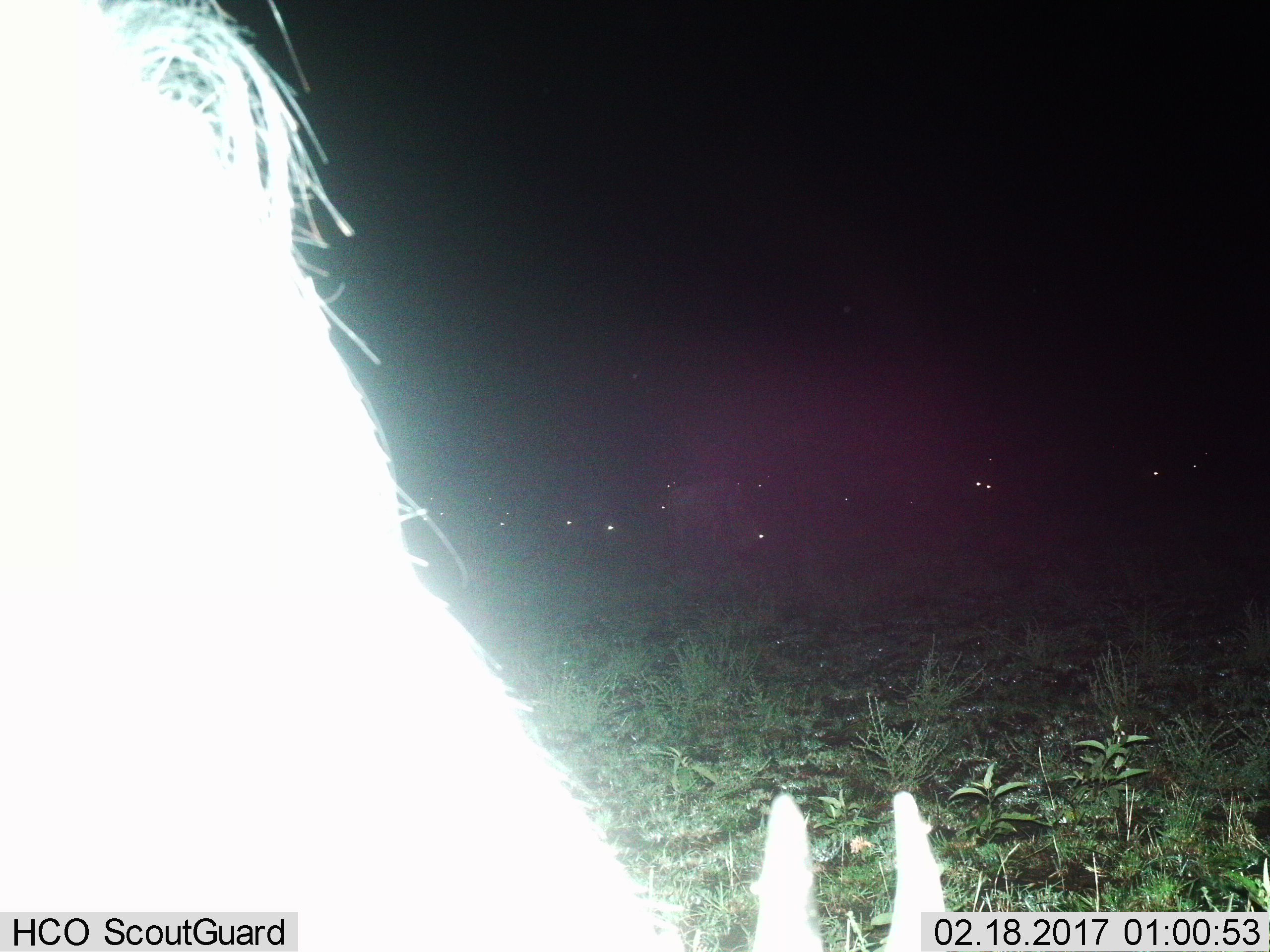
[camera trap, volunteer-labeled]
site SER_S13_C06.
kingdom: Animalia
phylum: Chordata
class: Mammalia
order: Artiodactyla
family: Bovidae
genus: Connochaetes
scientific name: Connochaetes taurinus taurinus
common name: blue wildebeest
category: wildebeestblue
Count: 11-50.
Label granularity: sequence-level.